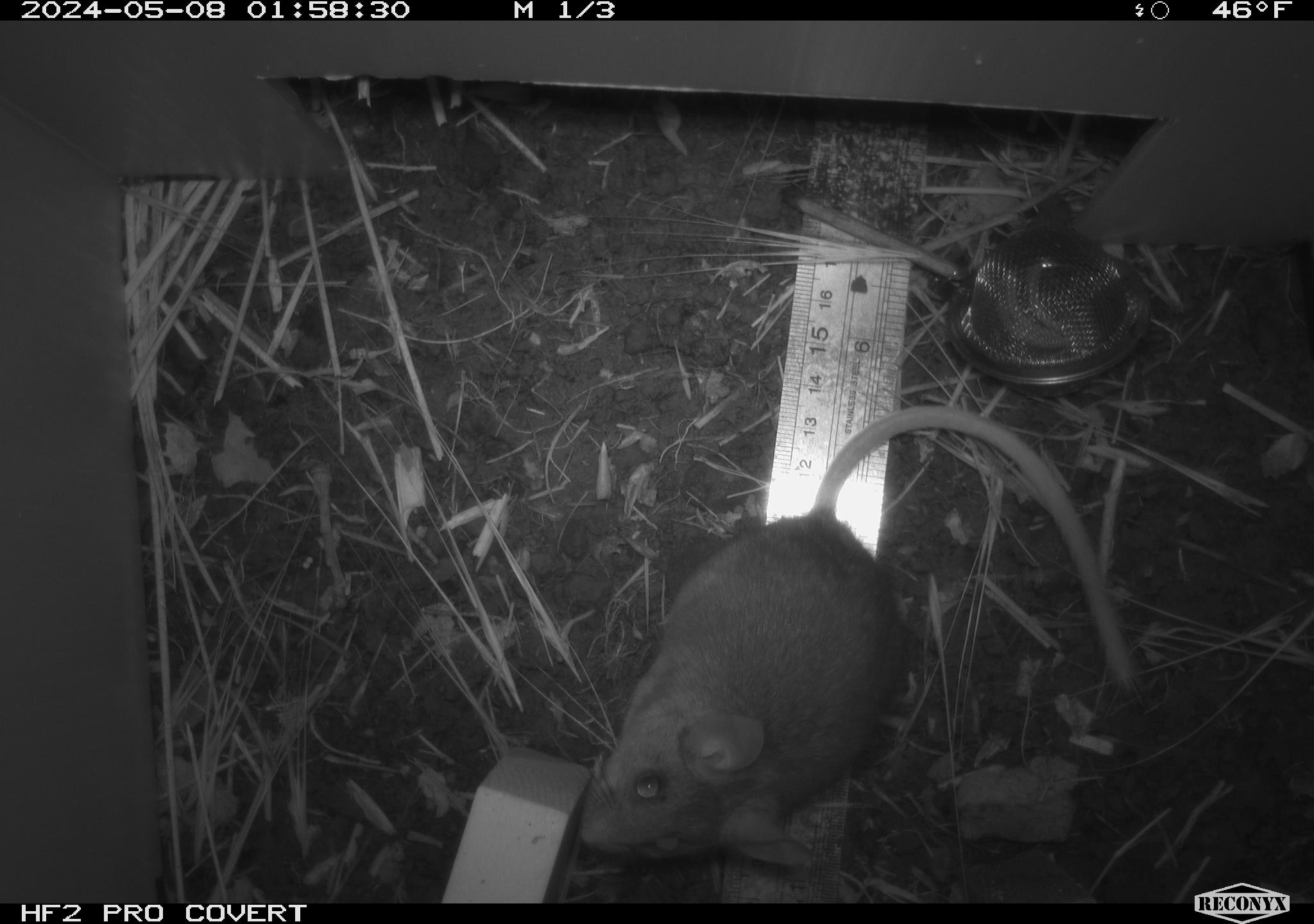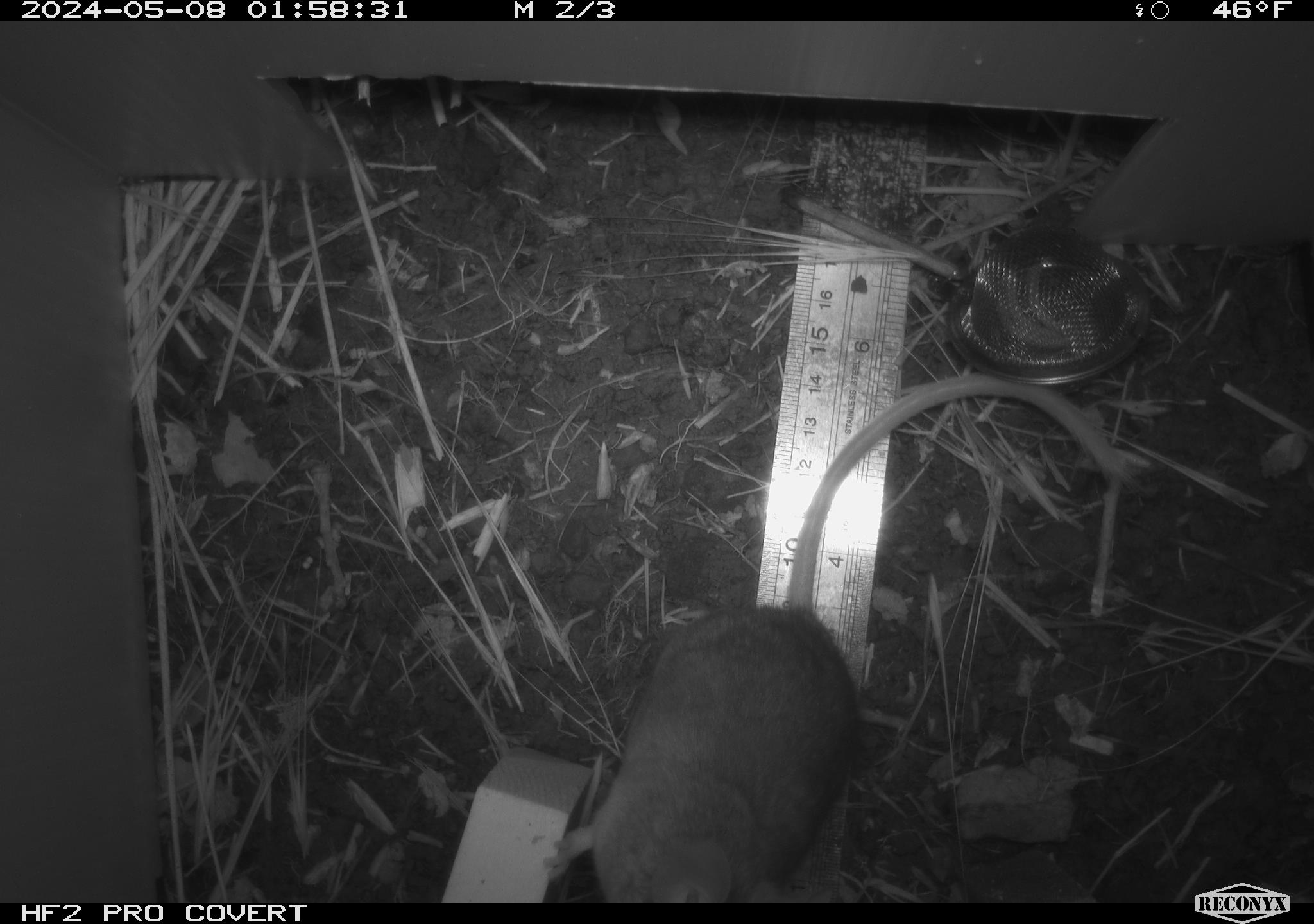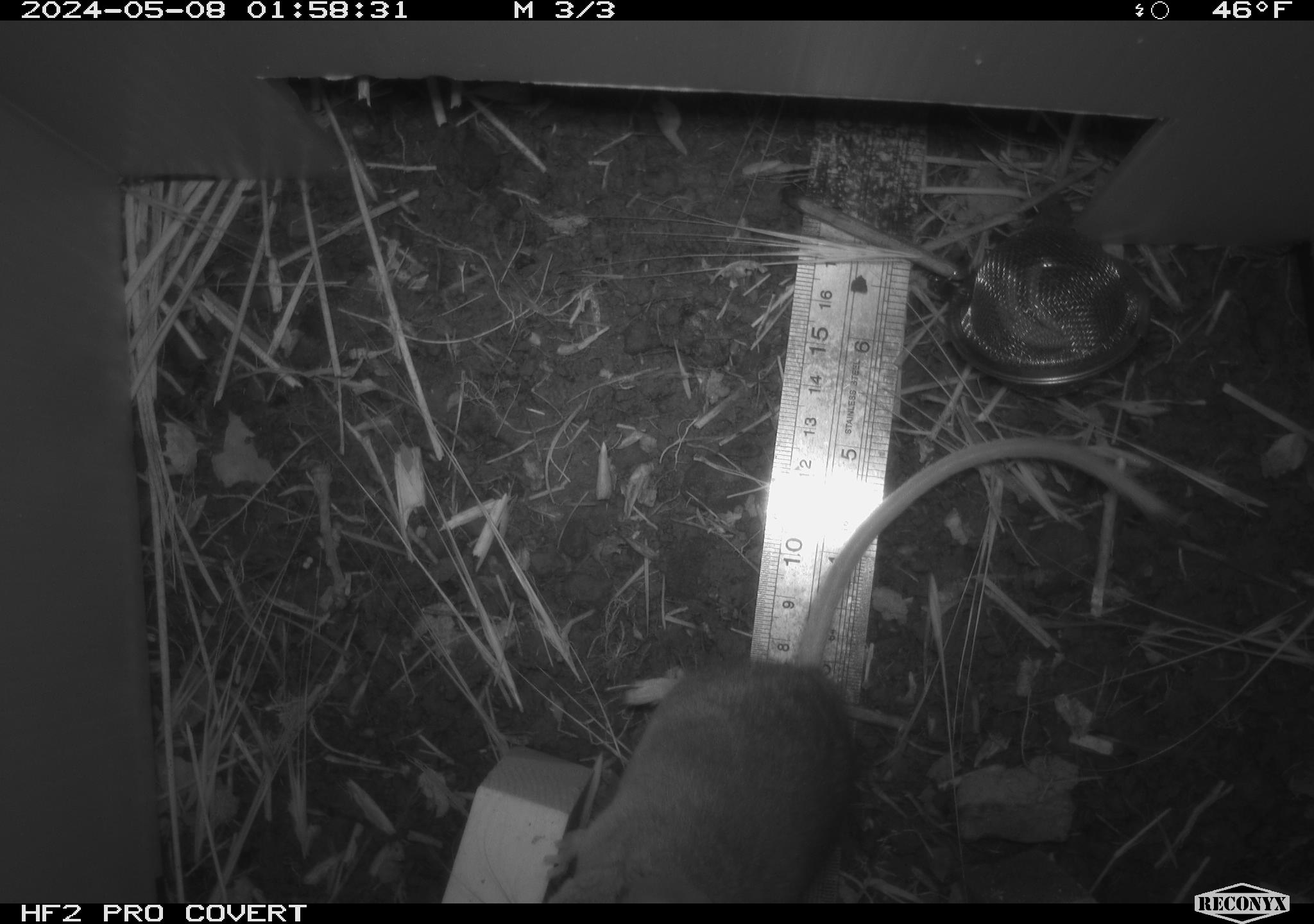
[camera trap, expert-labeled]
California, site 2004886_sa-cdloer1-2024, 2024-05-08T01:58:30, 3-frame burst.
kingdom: Animalia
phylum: Chordata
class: Mammalia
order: Rodentia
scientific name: Rodentia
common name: woodrat or rat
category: woodrat or rat species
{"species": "woodrat or rat species (woodrat or rat) (Rodentia)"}